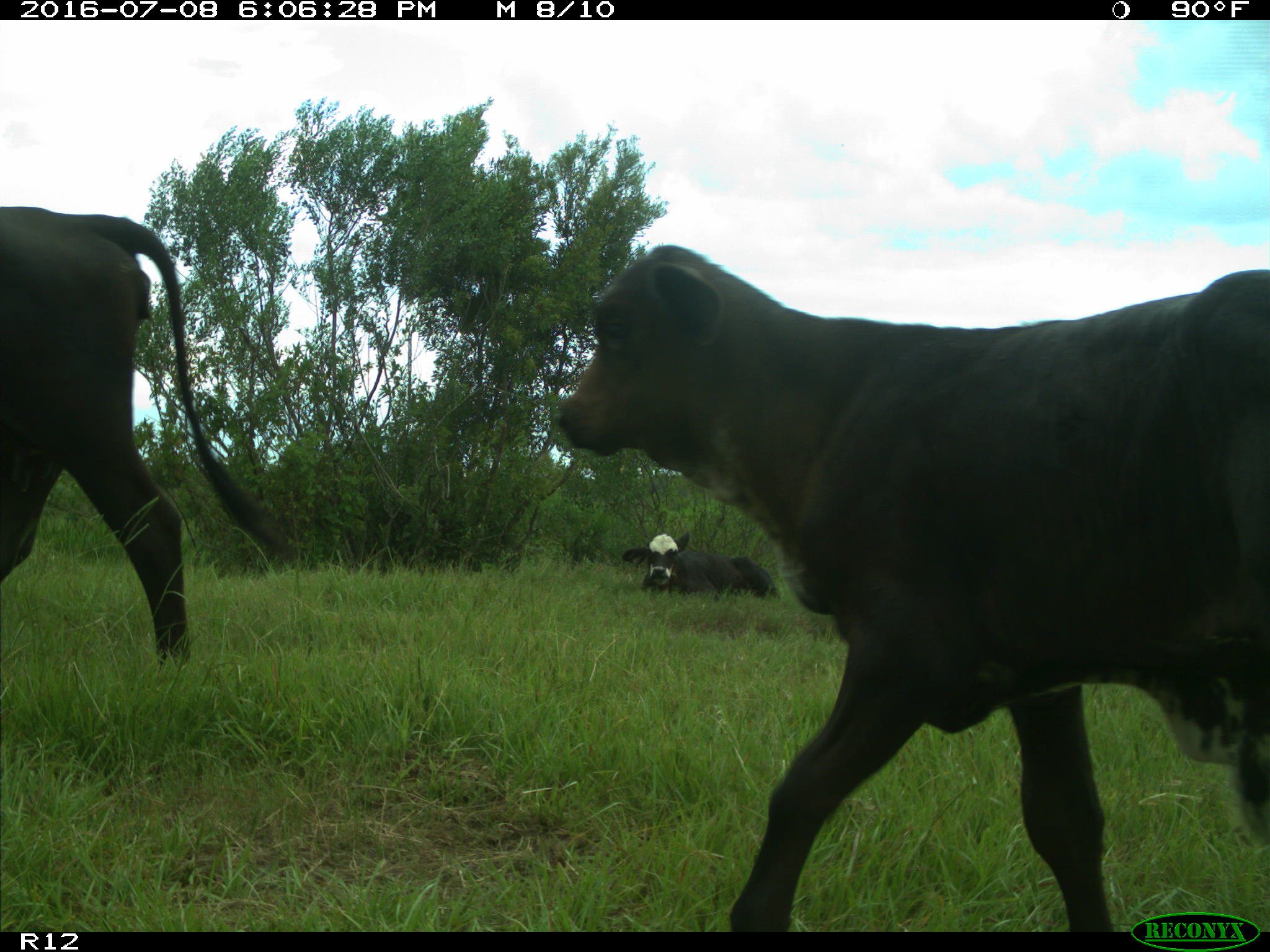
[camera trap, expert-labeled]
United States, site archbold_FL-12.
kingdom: Animalia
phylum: Chordata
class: Mammalia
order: Artiodactyla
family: Bovidae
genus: Bos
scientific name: Bos taurus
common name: domestic cow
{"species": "Bos taurus (domestic cow)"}